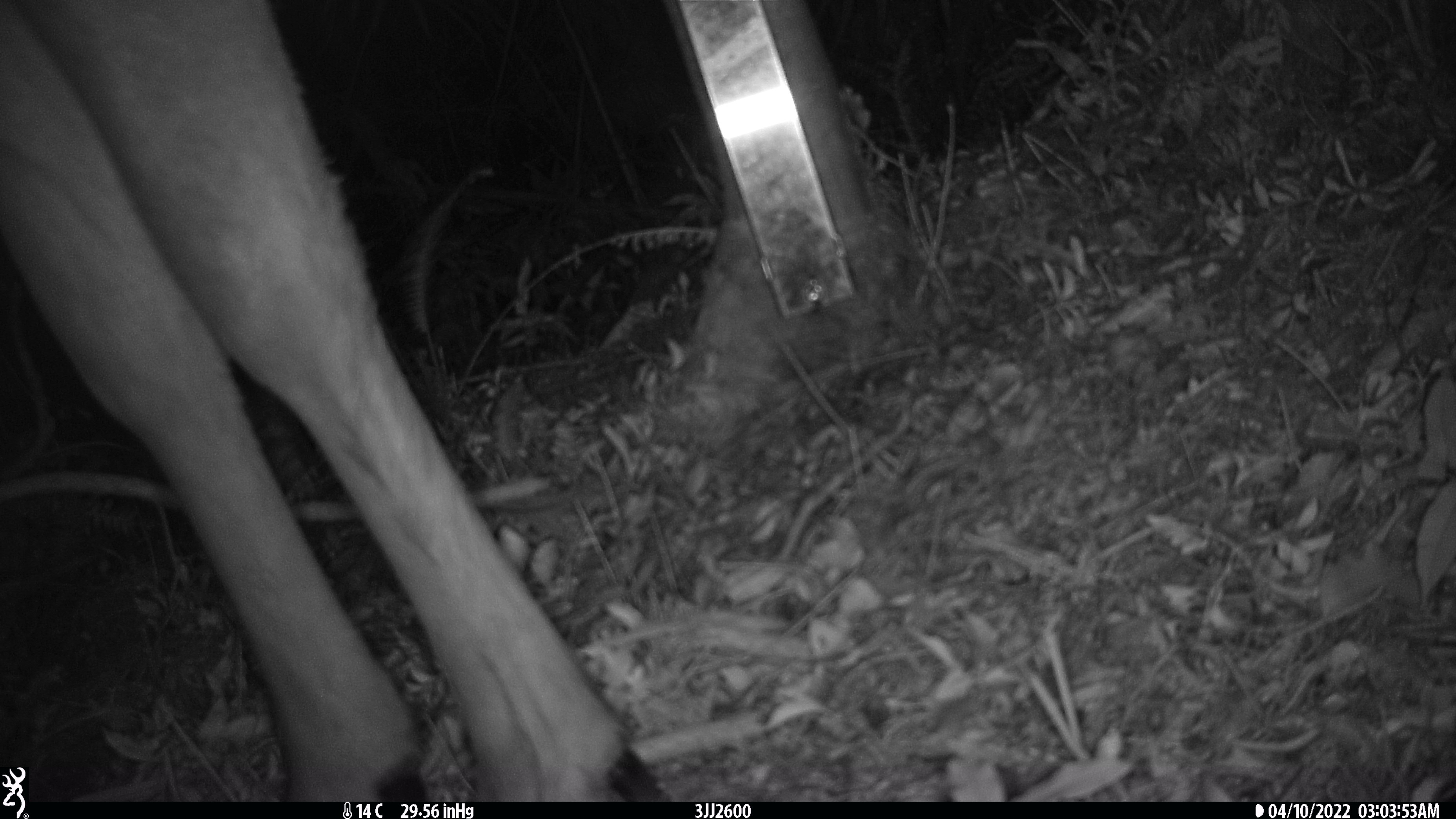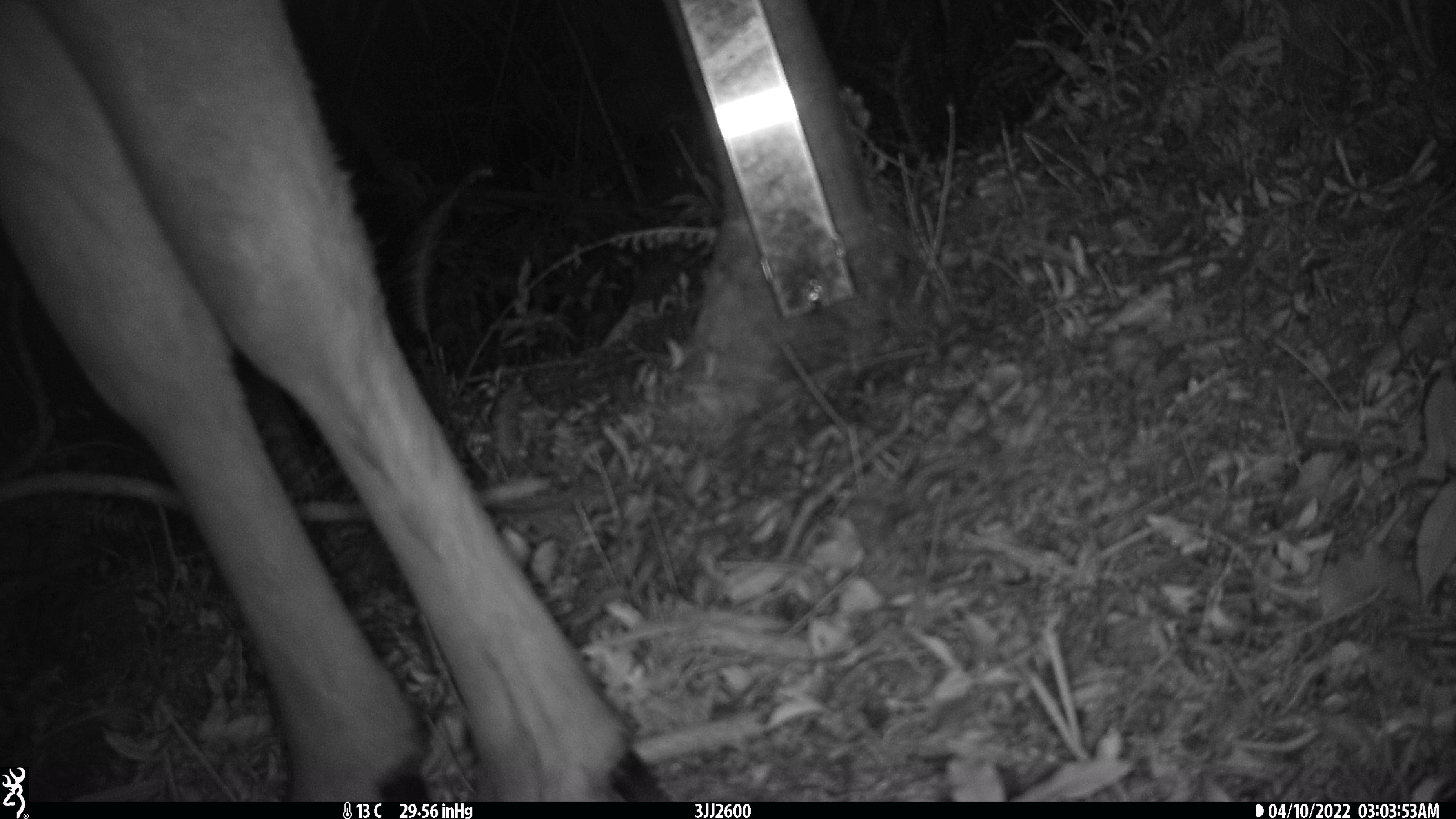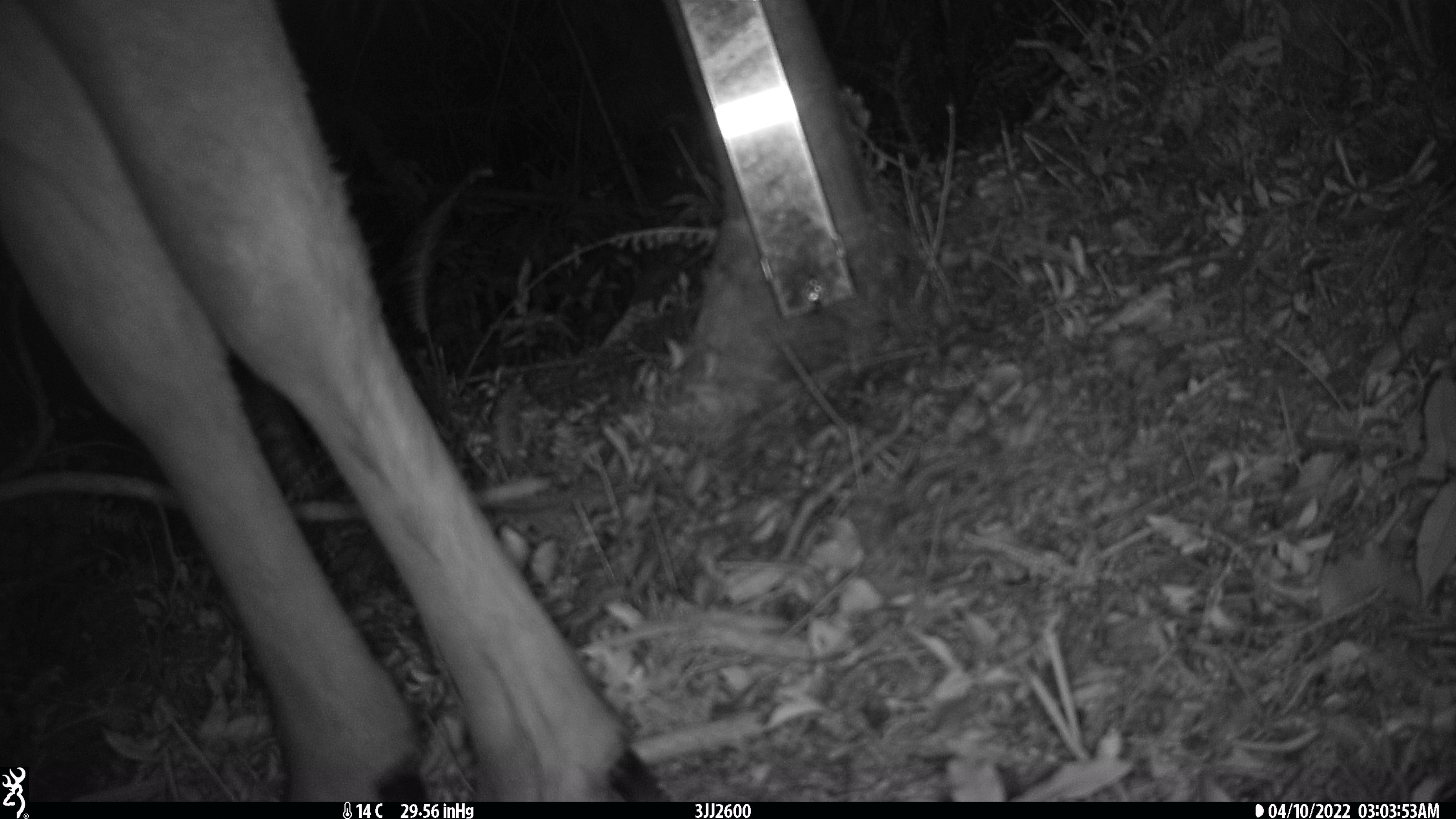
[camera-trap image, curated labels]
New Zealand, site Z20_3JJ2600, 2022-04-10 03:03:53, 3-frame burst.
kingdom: Animalia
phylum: Chordata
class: Mammalia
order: Artiodactyla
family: Cervidae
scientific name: Cervidae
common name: deer